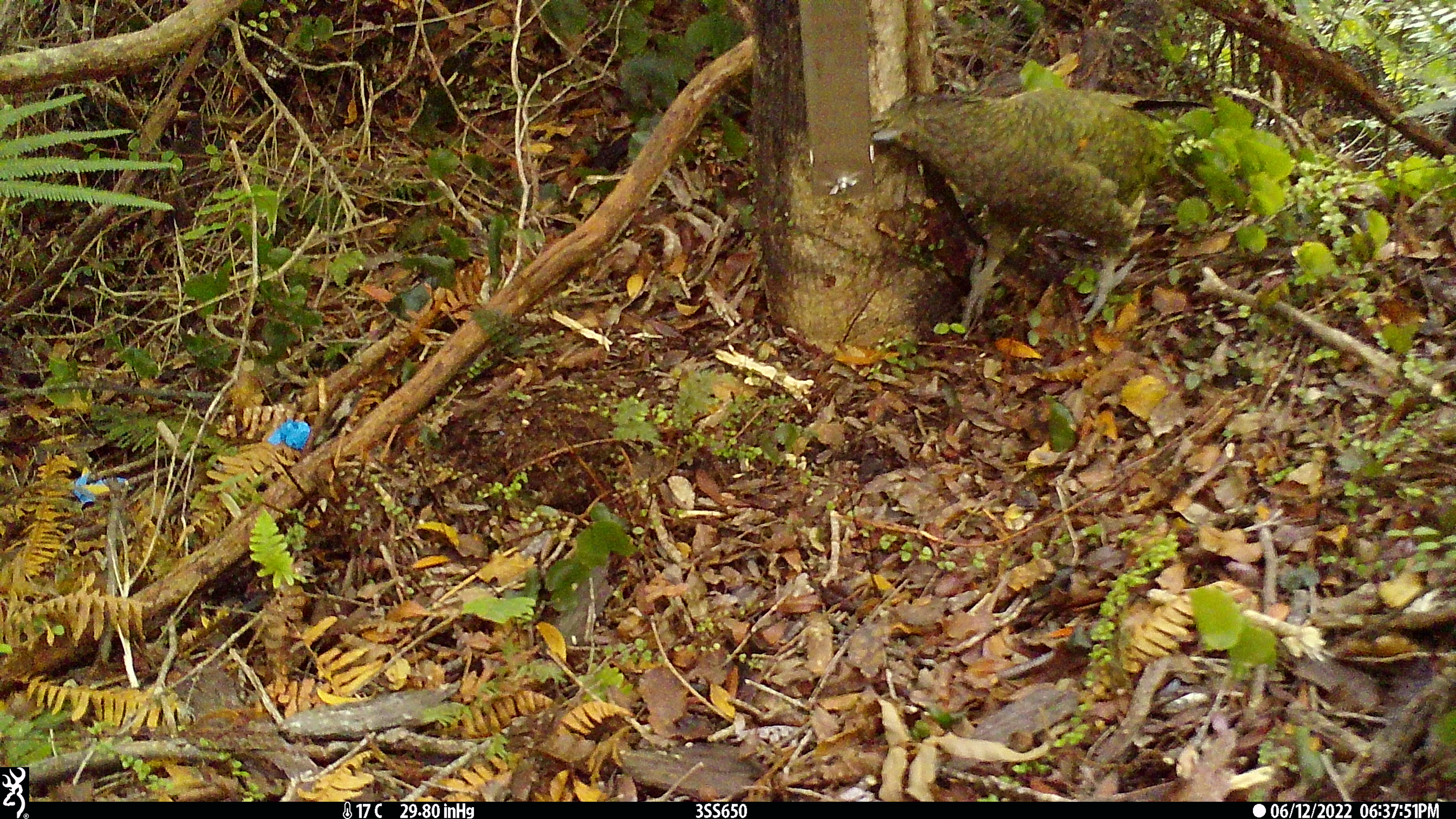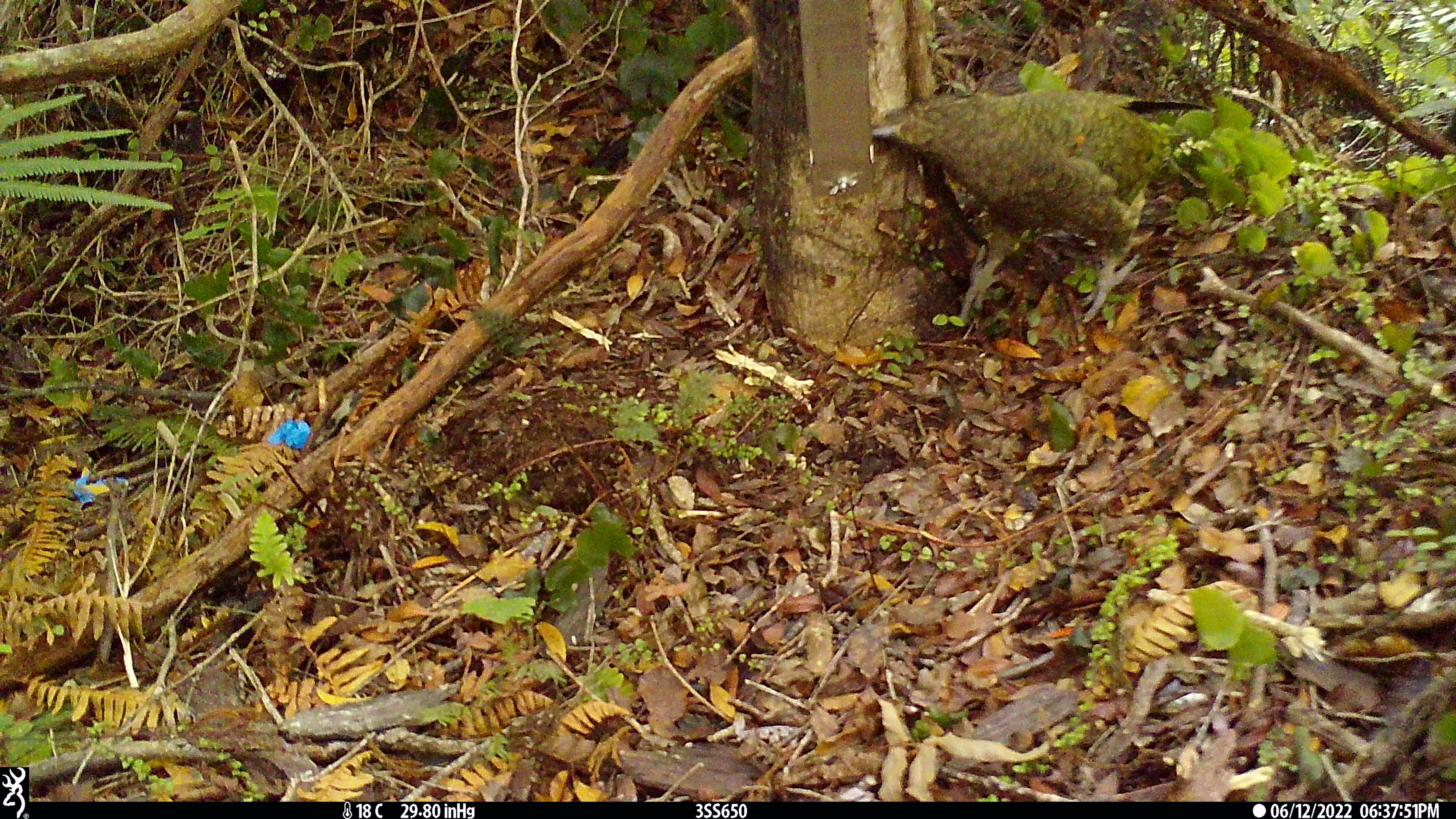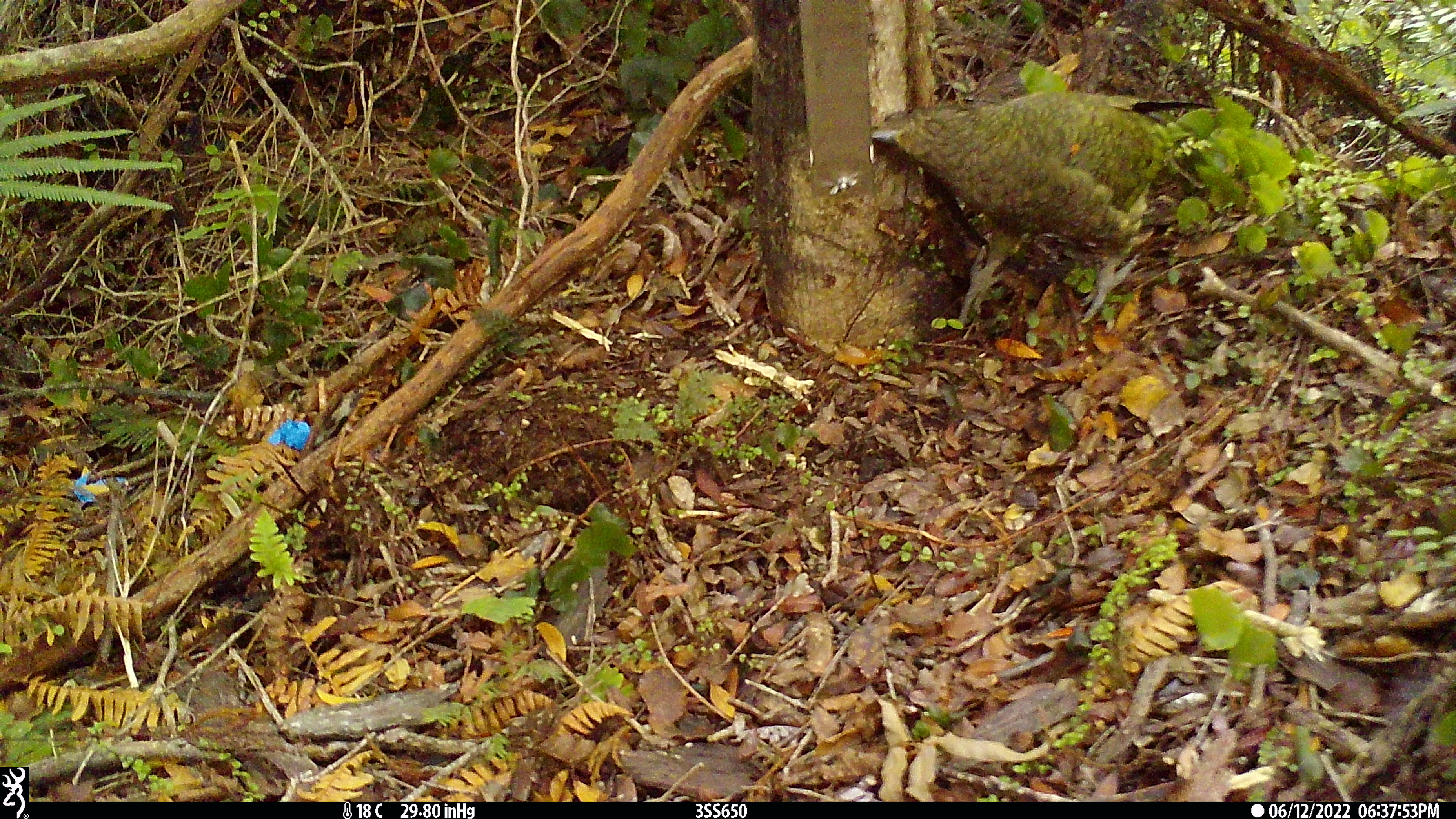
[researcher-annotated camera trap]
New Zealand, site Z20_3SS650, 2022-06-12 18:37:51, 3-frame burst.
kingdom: Animalia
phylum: Chordata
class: Aves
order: Psittaciformes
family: Strigopidae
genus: Nestor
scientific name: Nestor notabilis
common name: kea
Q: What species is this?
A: Kea (Nestor notabilis).